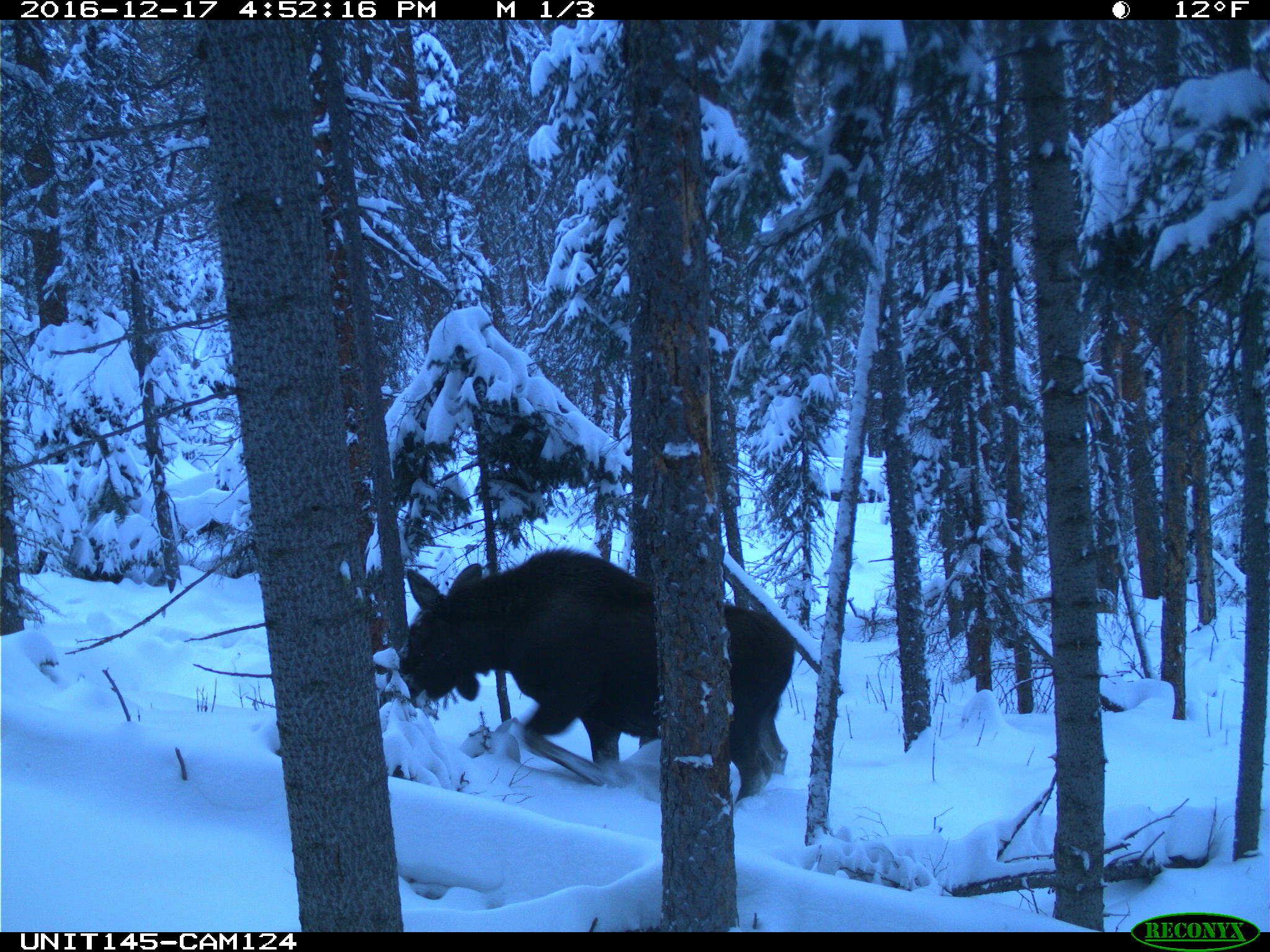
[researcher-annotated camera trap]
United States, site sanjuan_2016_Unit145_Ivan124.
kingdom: Animalia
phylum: Chordata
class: Mammalia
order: Artiodactyla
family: Cervidae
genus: Alces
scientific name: Alces alces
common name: moose